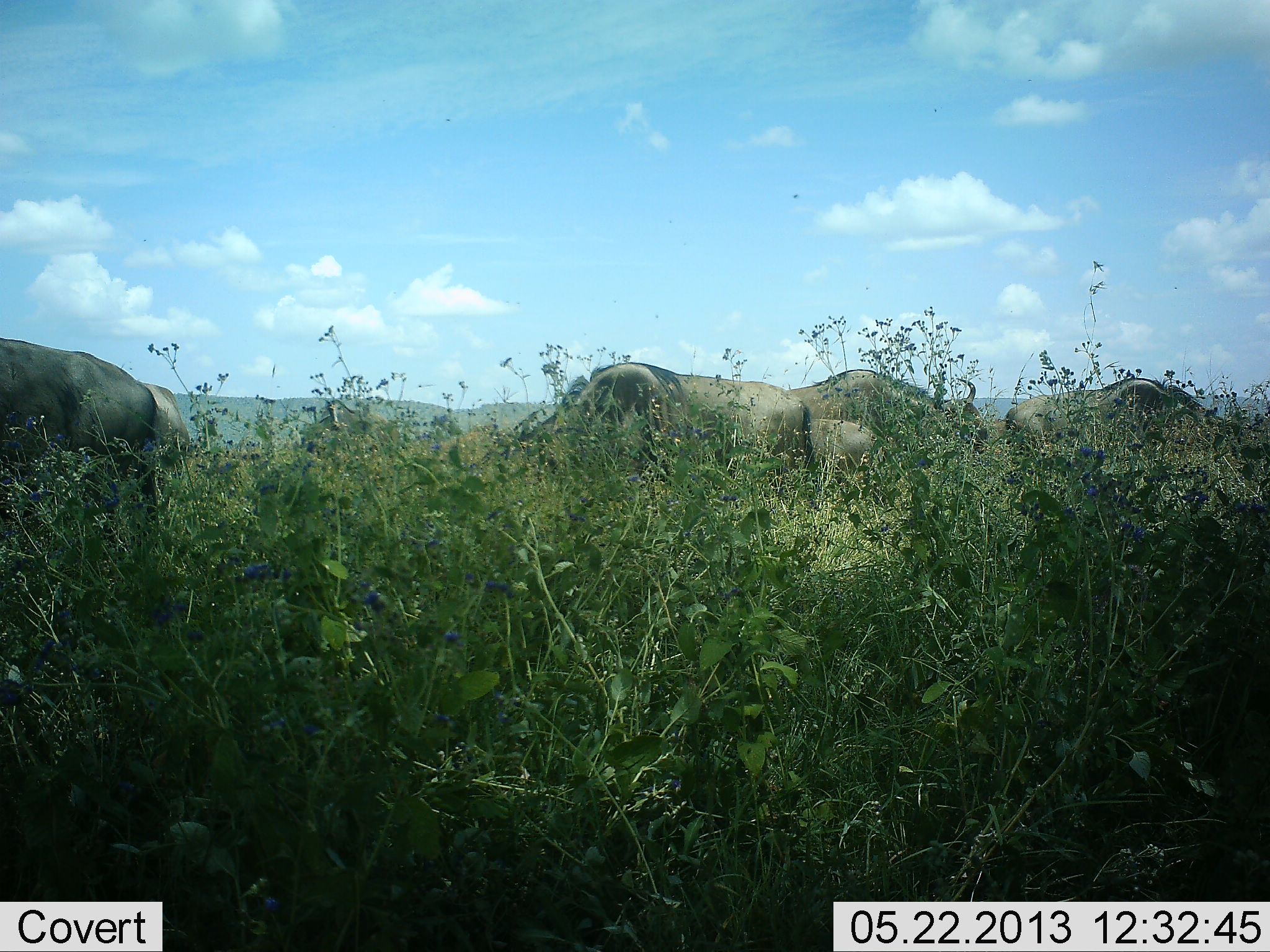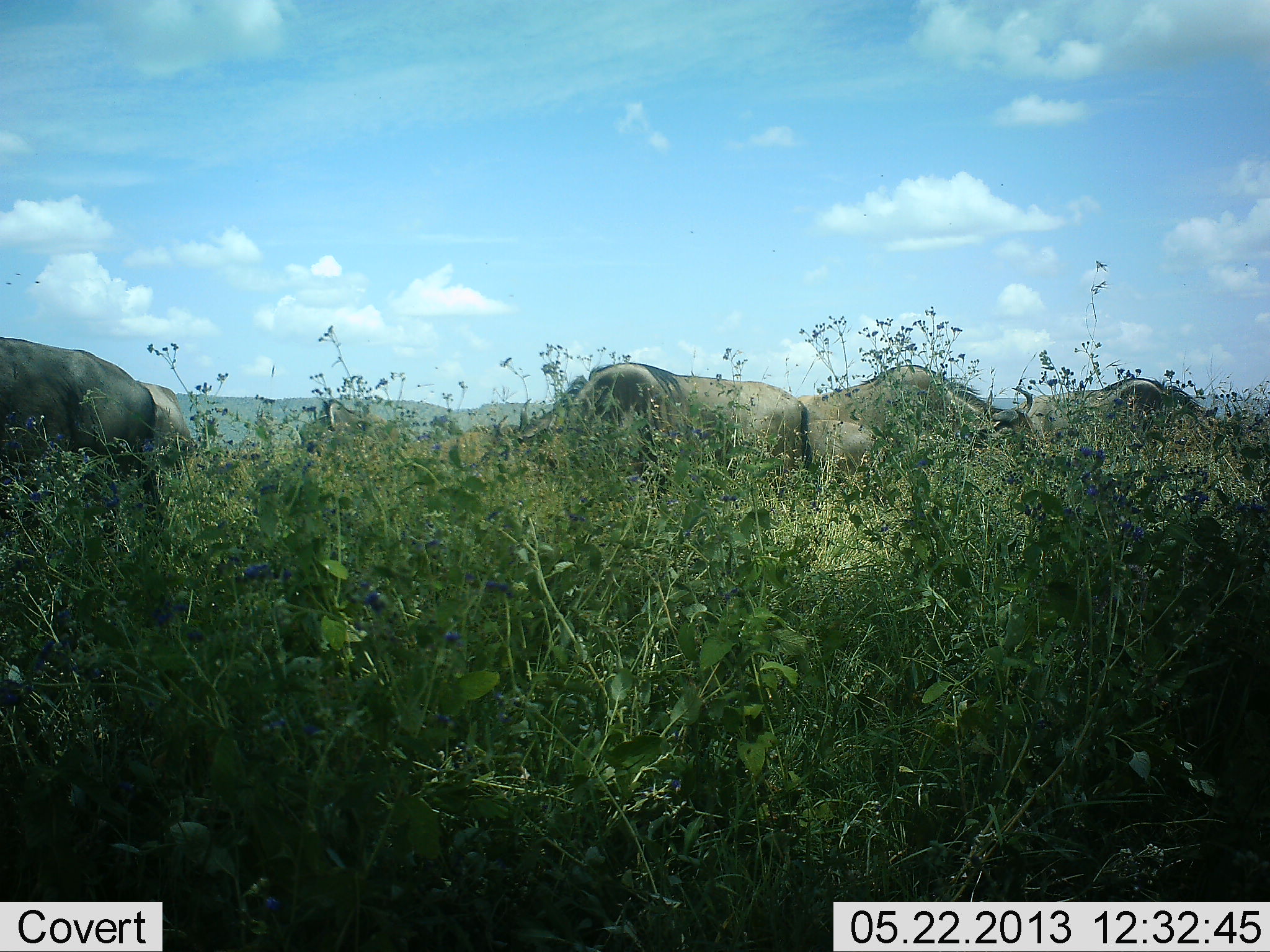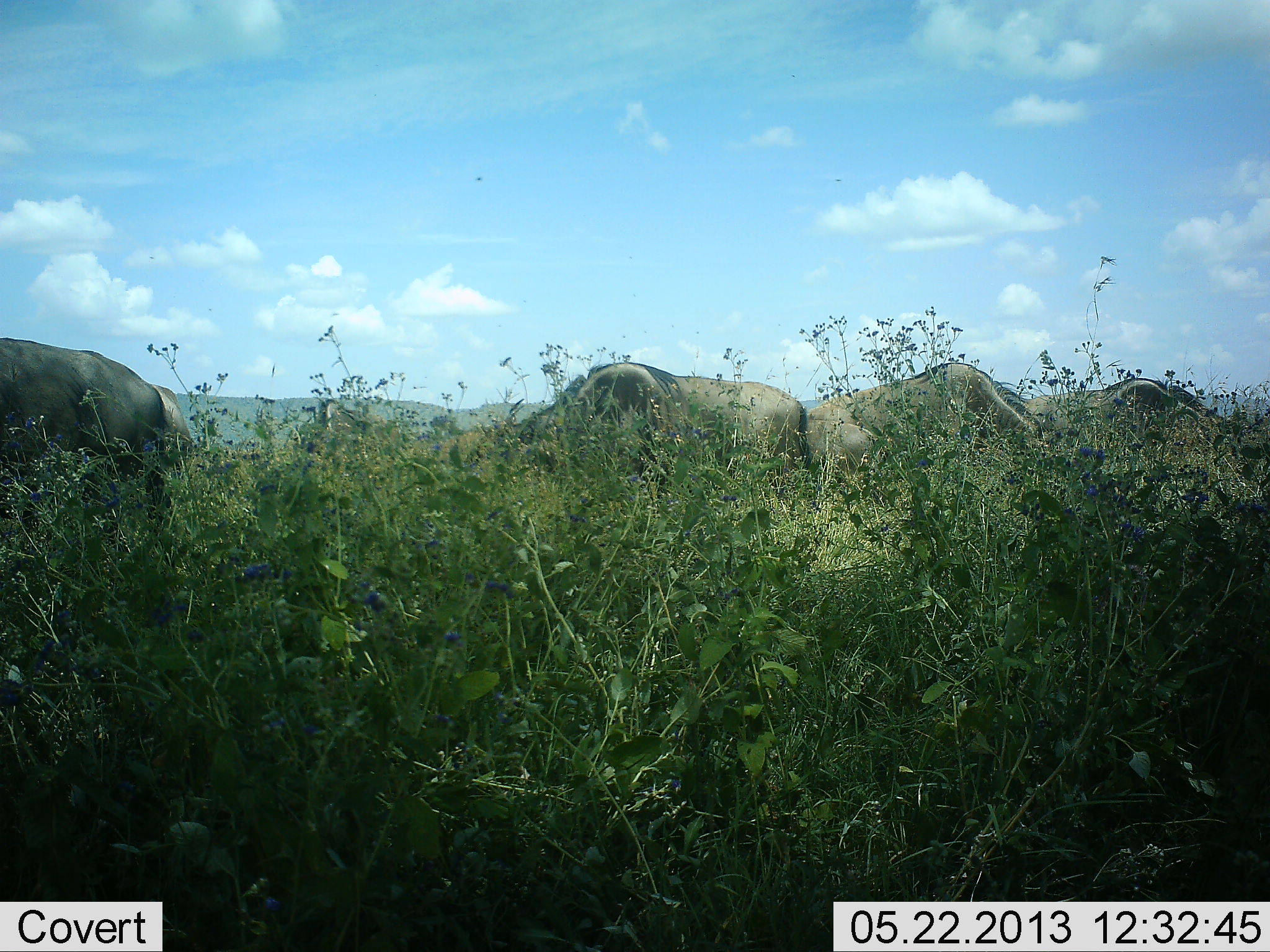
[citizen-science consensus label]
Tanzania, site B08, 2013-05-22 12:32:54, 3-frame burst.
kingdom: Animalia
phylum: Chordata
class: Mammalia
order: Artiodactyla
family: Bovidae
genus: Connochaetes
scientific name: Connochaetes taurinus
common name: blue wildebeest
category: wildebeest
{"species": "wildebeest (blue wildebeest) (Connochaetes taurinus)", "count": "6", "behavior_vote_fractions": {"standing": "48%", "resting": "0%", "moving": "30%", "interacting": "9%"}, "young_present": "9%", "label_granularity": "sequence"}